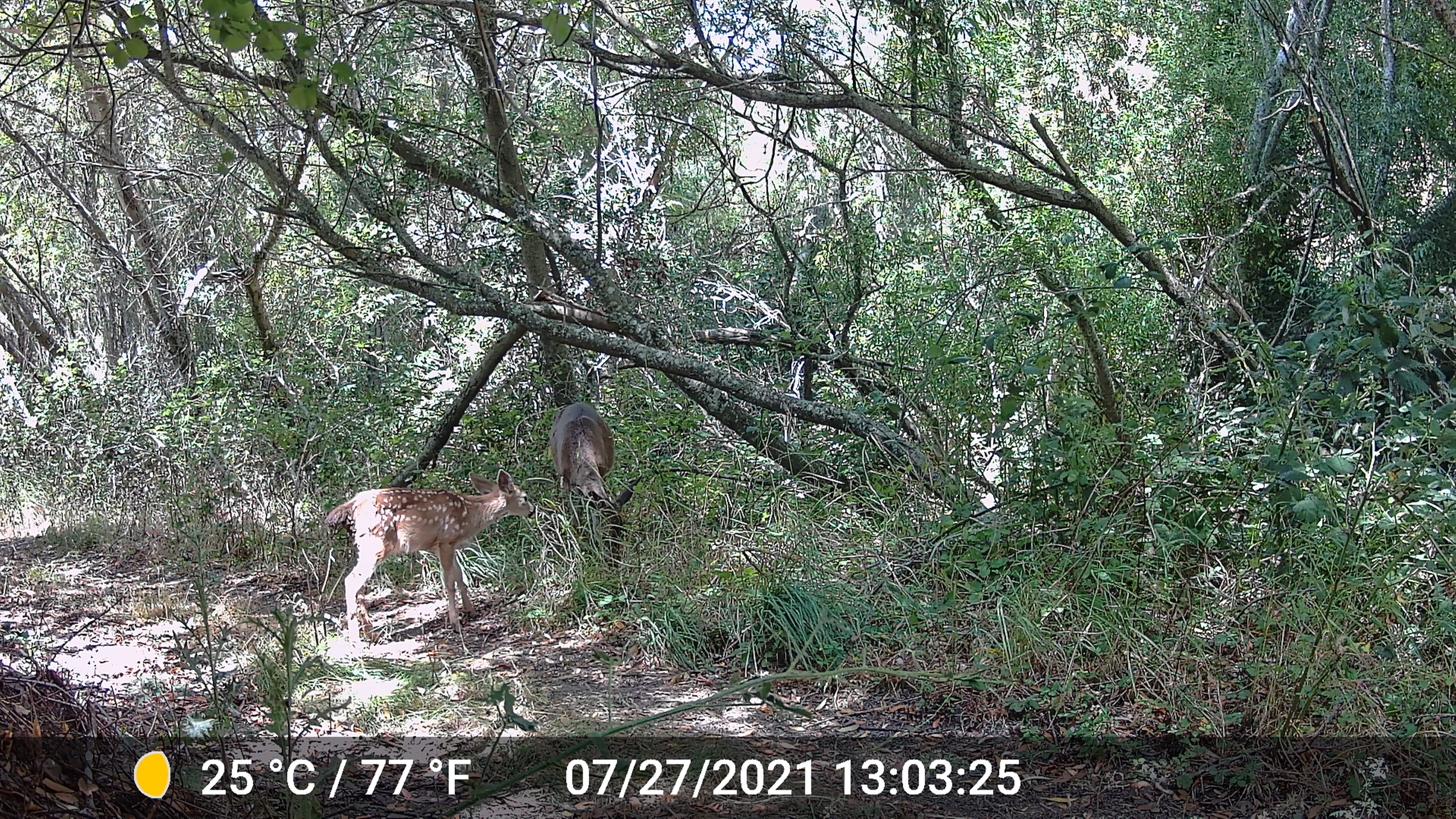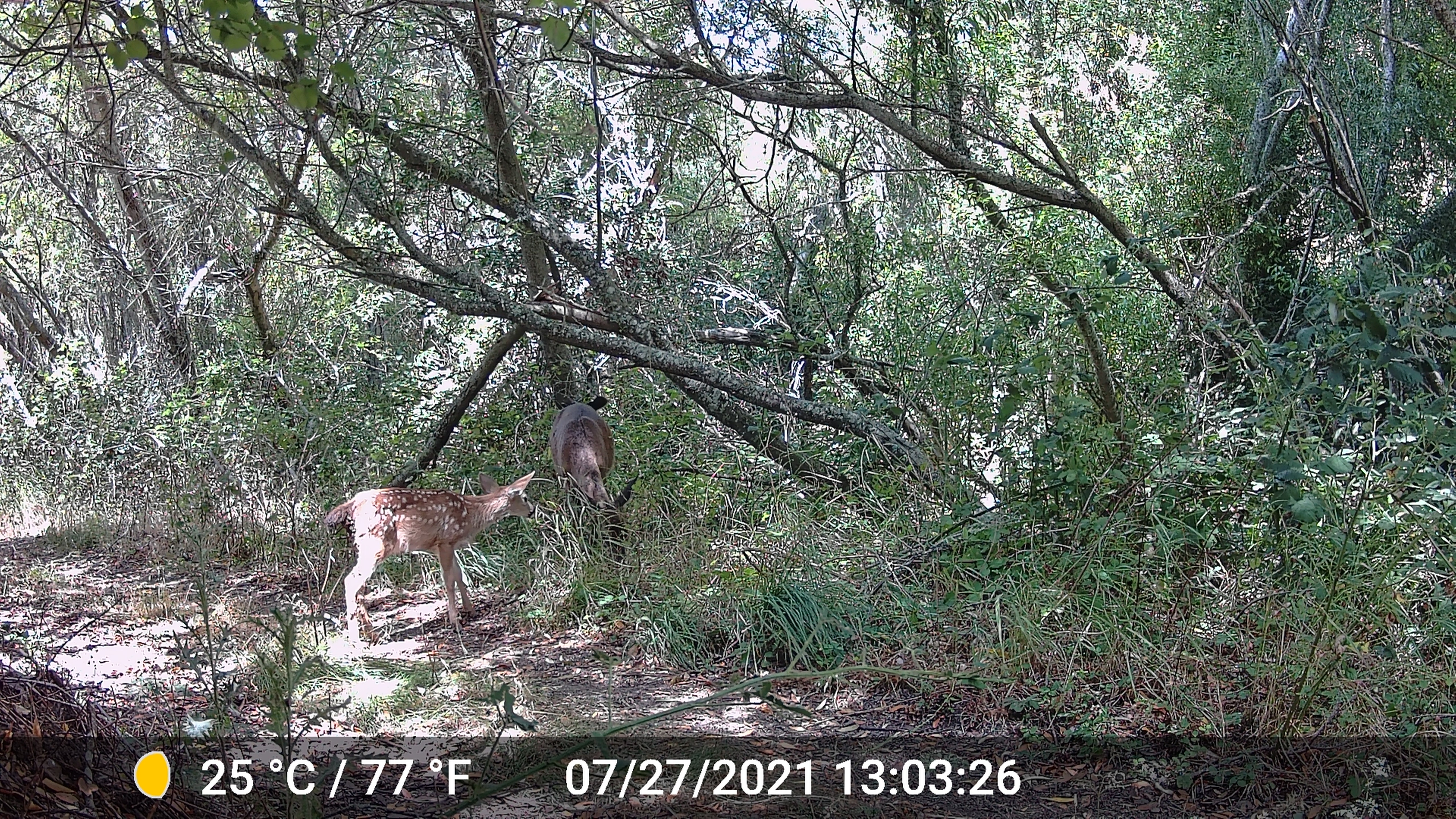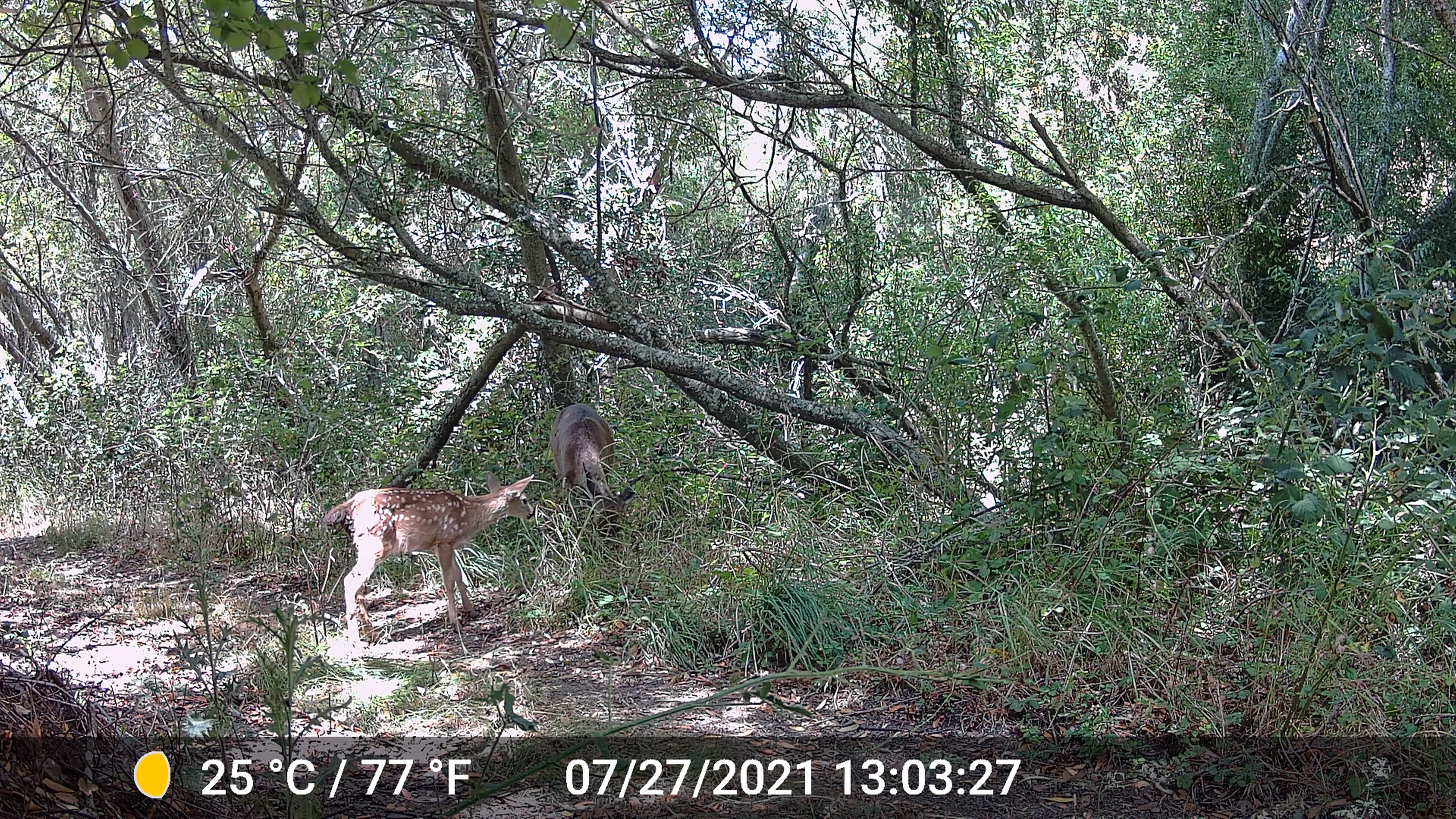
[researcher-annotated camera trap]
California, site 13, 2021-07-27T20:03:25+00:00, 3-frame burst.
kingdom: Animalia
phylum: Chordata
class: Mammalia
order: Artiodactyla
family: Cervidae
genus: Odocoileus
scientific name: Odocoileus hemionus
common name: mule deer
Mule deer (Odocoileus hemionus).